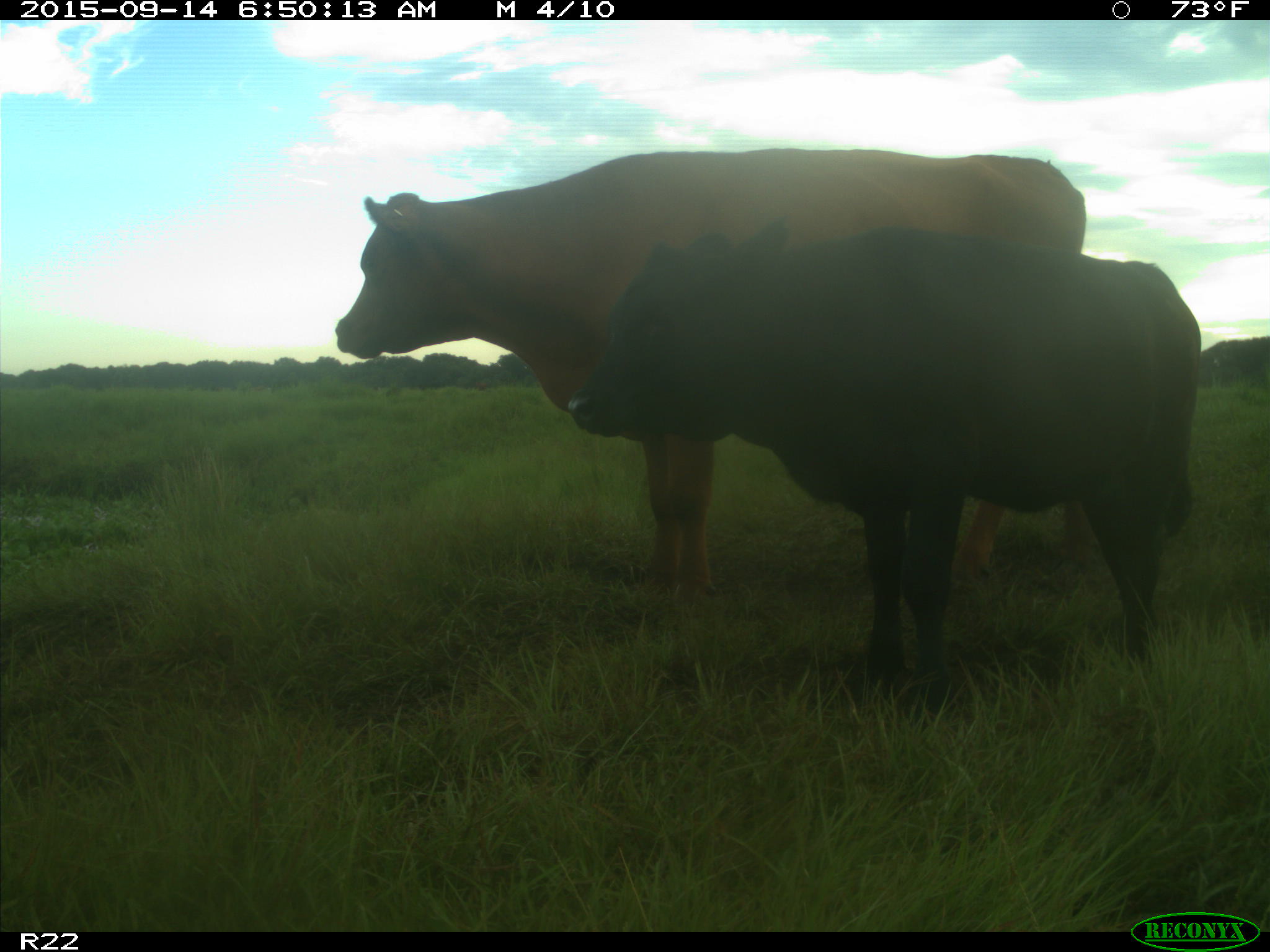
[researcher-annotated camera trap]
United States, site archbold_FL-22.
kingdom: Animalia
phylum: Chordata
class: Mammalia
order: Artiodactyla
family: Bovidae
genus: Bos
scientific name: Bos taurus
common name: domestic cow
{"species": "Bos taurus (domestic cow)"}